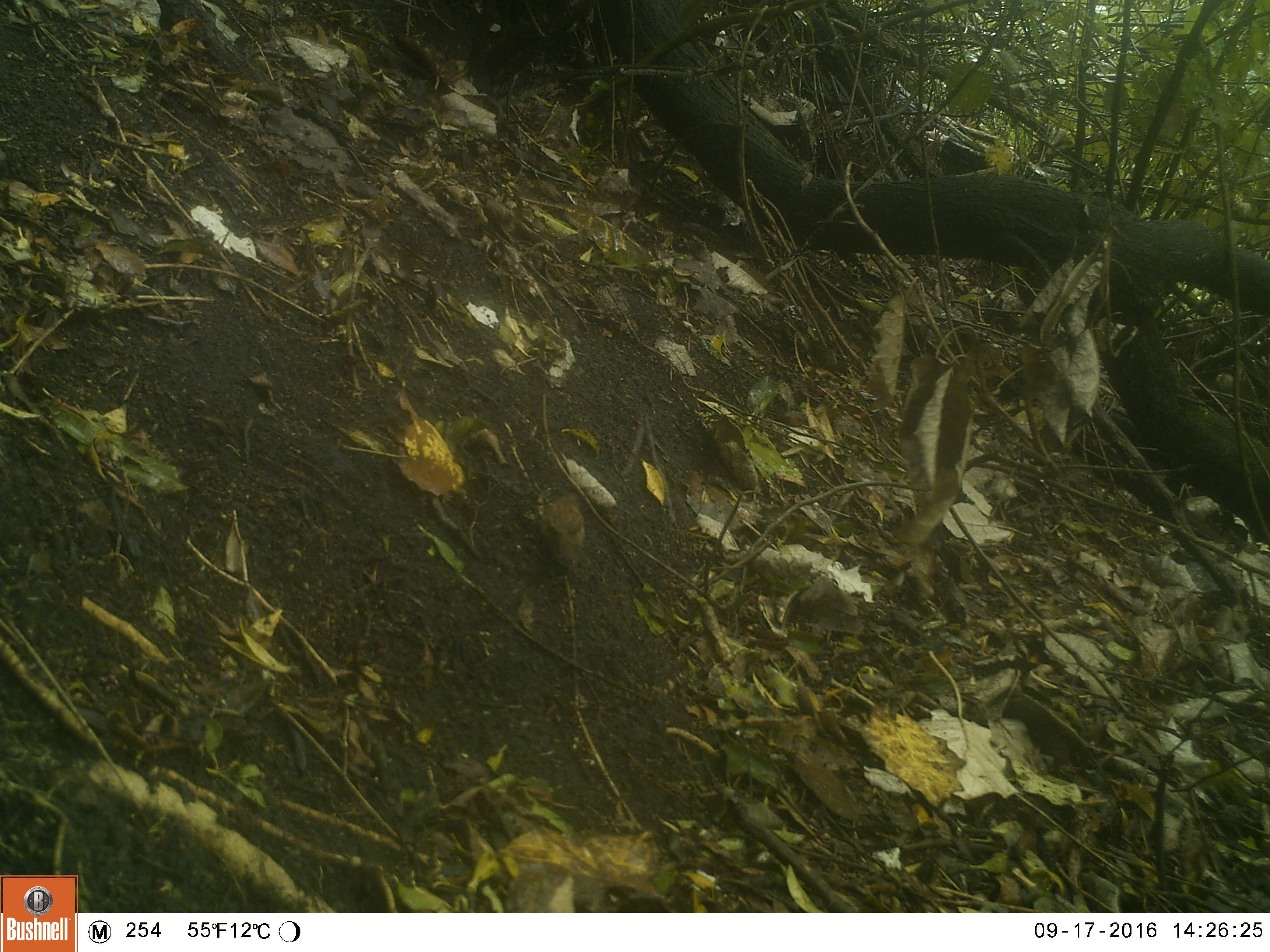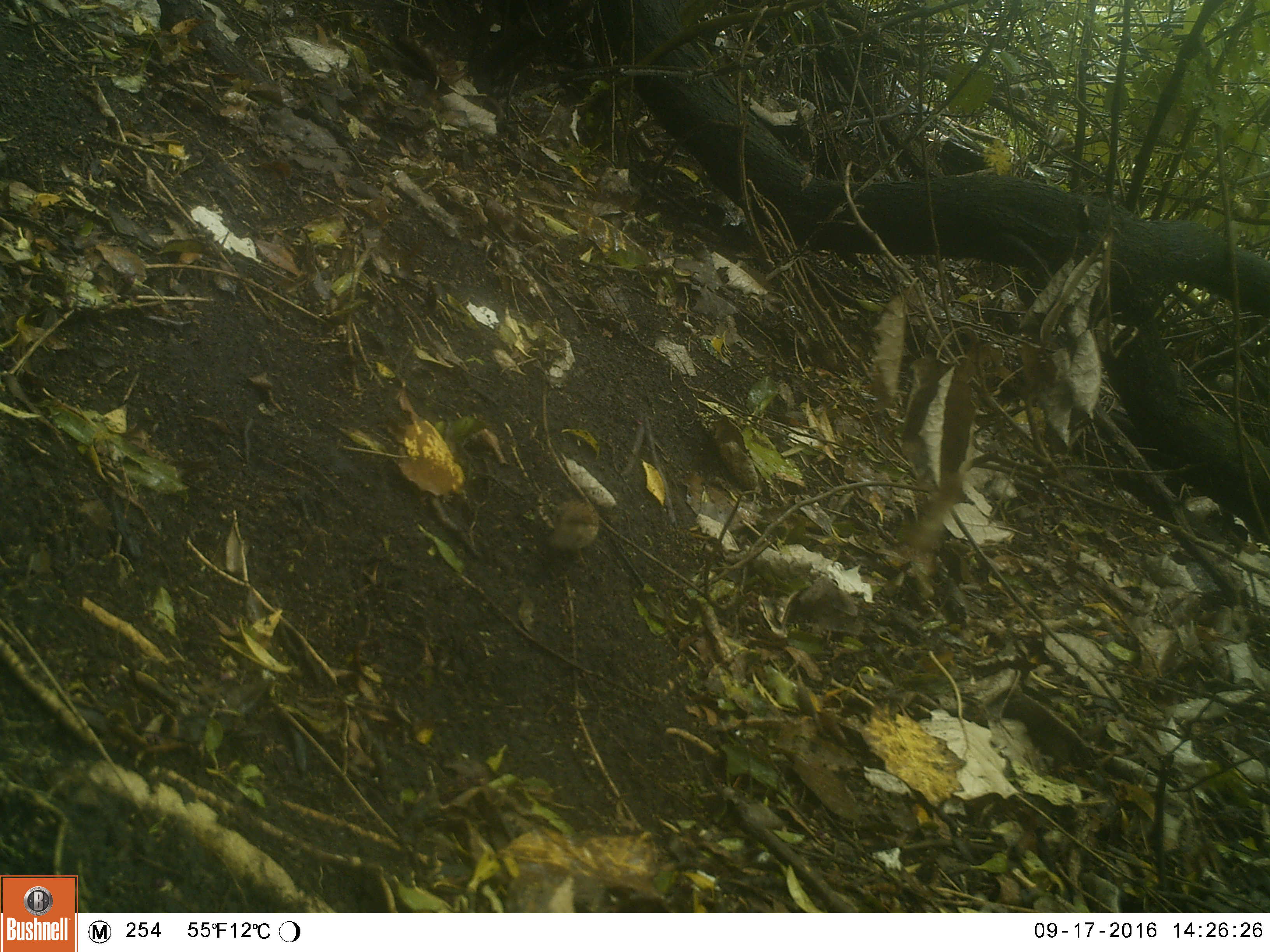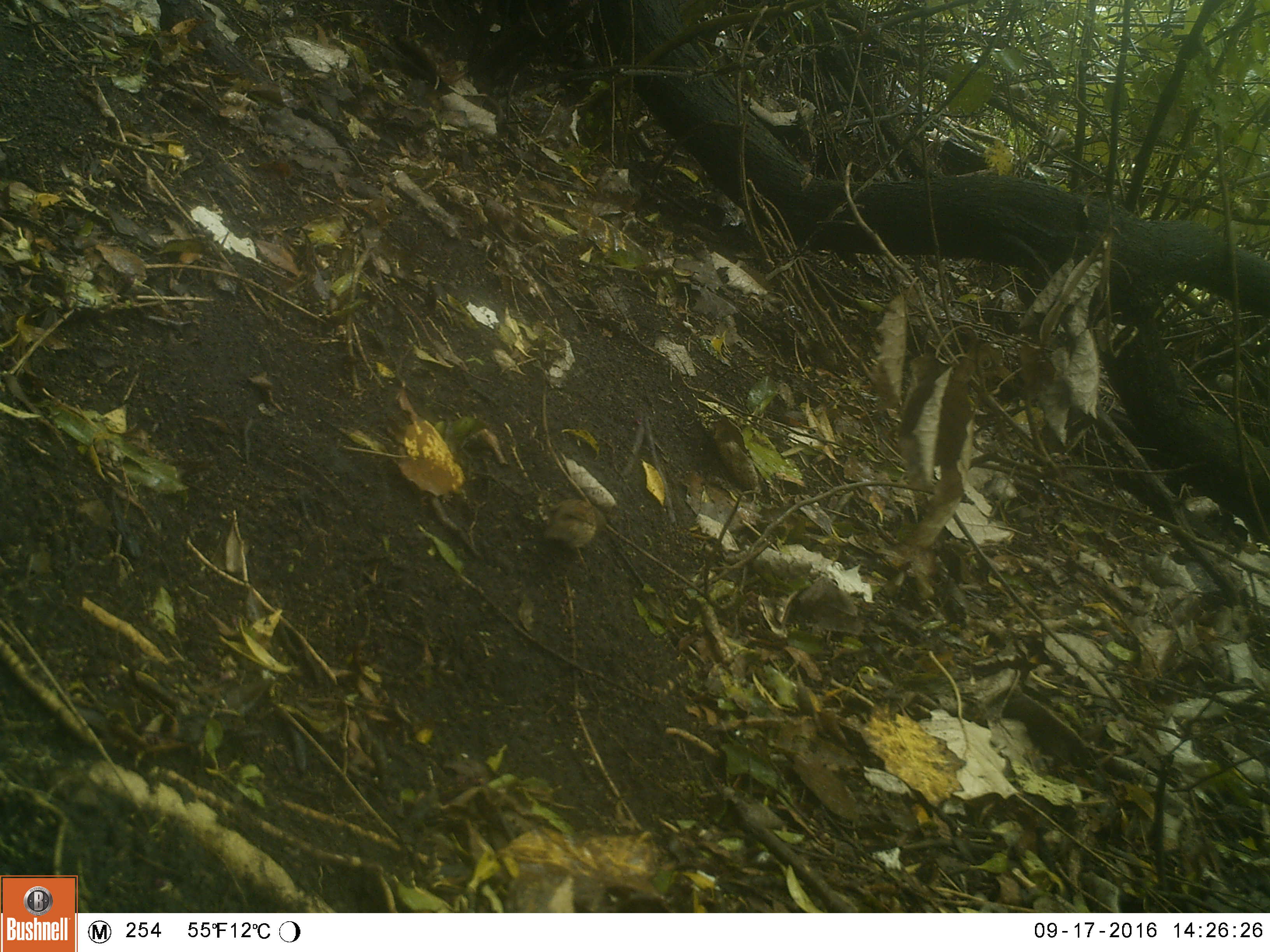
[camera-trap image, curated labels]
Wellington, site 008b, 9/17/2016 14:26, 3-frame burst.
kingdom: Animalia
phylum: Chordata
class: Aves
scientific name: Aves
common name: bird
Bird (Aves).